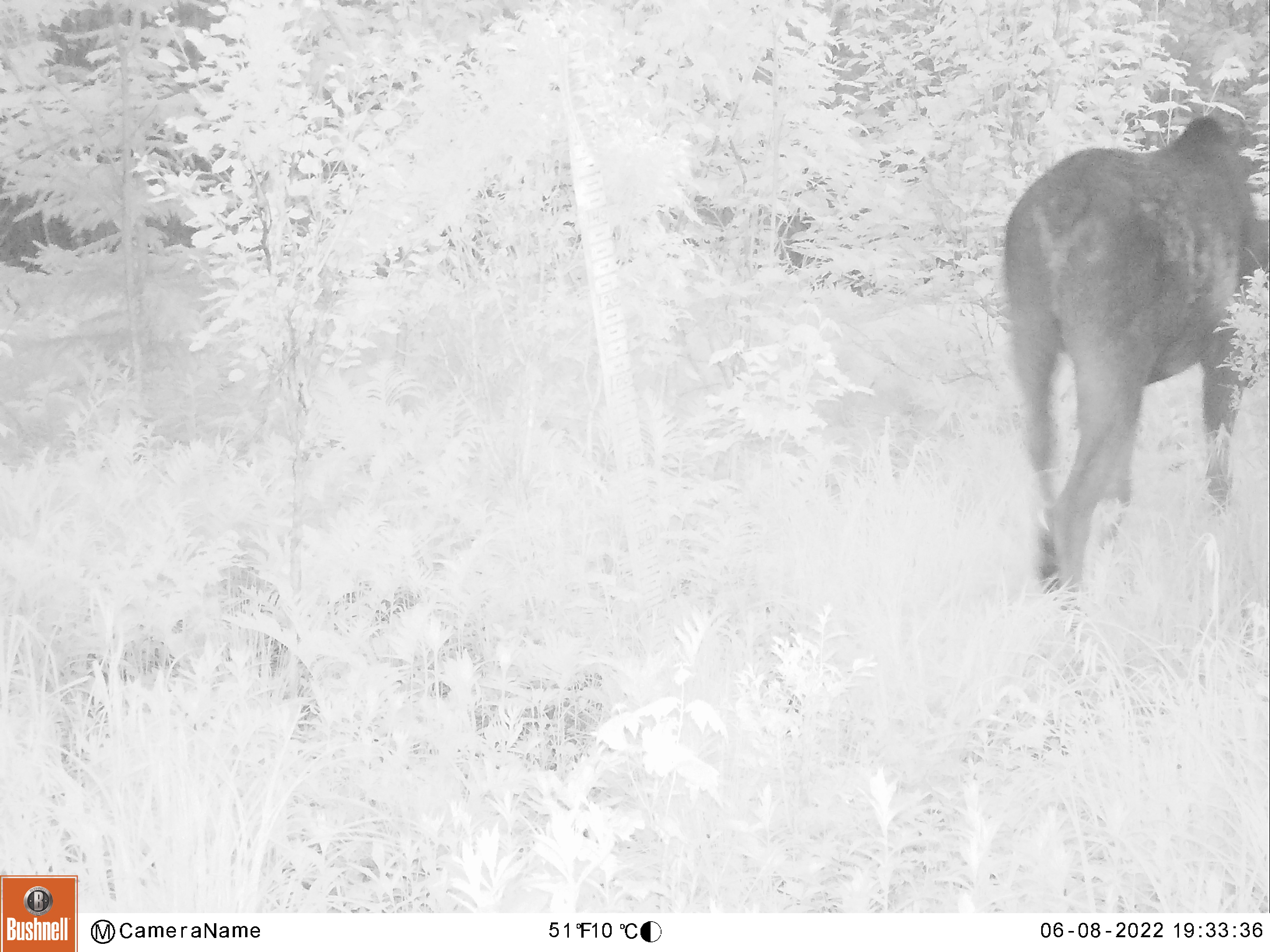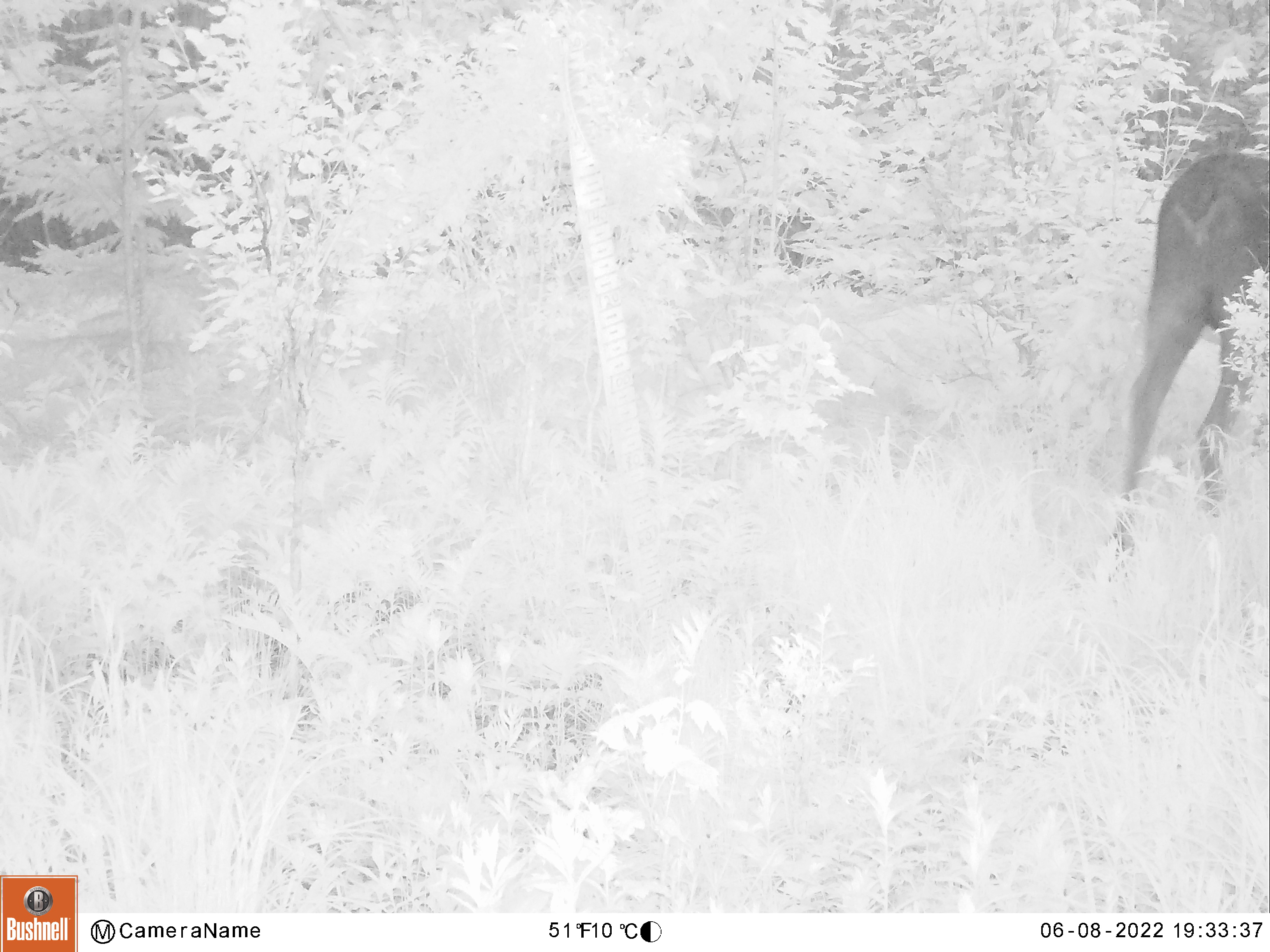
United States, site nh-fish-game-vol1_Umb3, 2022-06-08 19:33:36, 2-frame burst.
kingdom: Animalia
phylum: Chordata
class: Mammalia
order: Artiodactyla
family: Cervidae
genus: Alces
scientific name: Alces alces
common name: moose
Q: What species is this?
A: Moose (Alces alces).